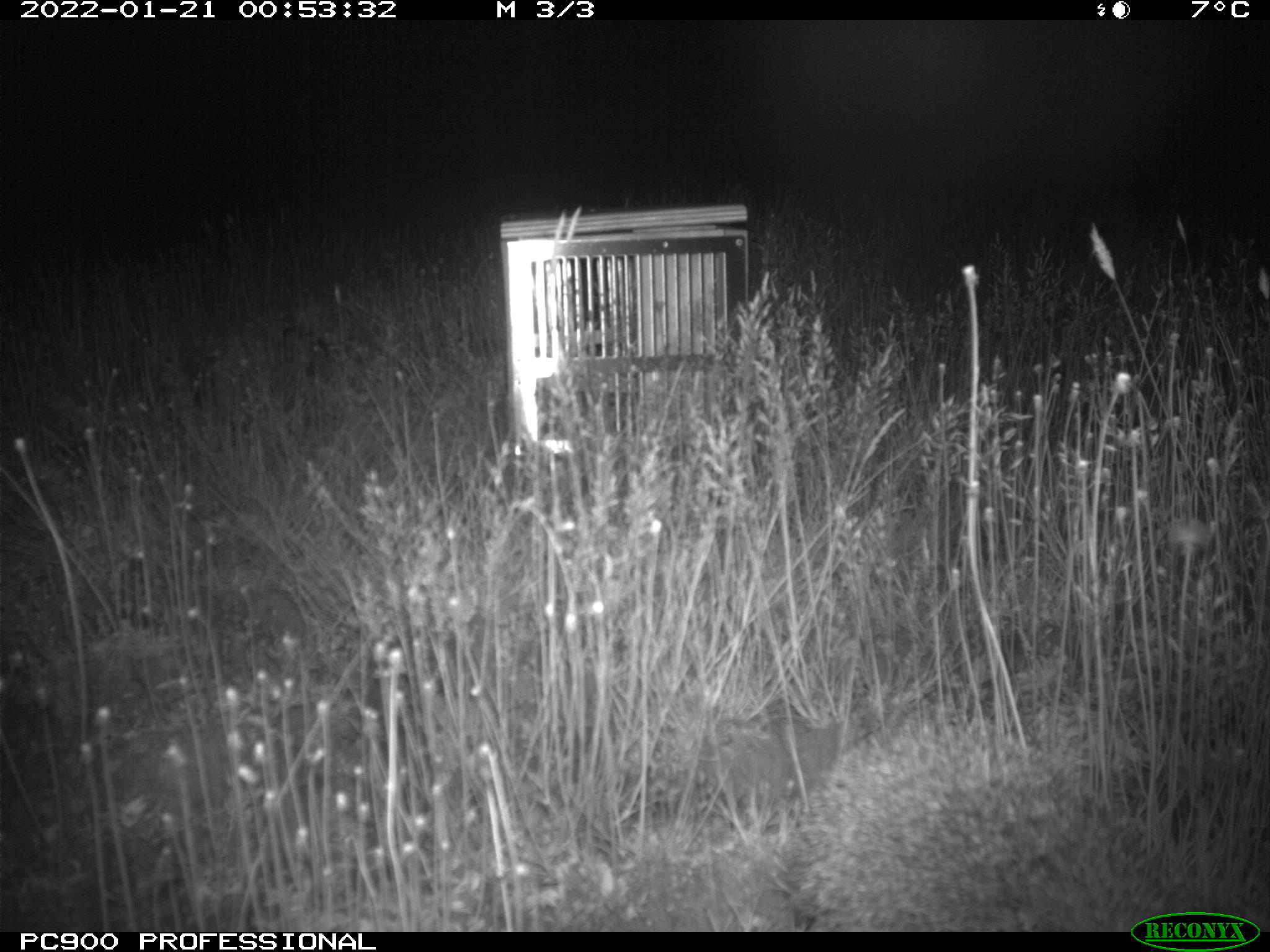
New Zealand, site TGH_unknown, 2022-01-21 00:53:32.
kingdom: Animalia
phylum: Chordata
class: Mammalia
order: Eulipotyphla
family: Erinaceidae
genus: Erinaceus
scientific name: Erinaceus europaeus europaeus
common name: european hedgehog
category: hedgehog